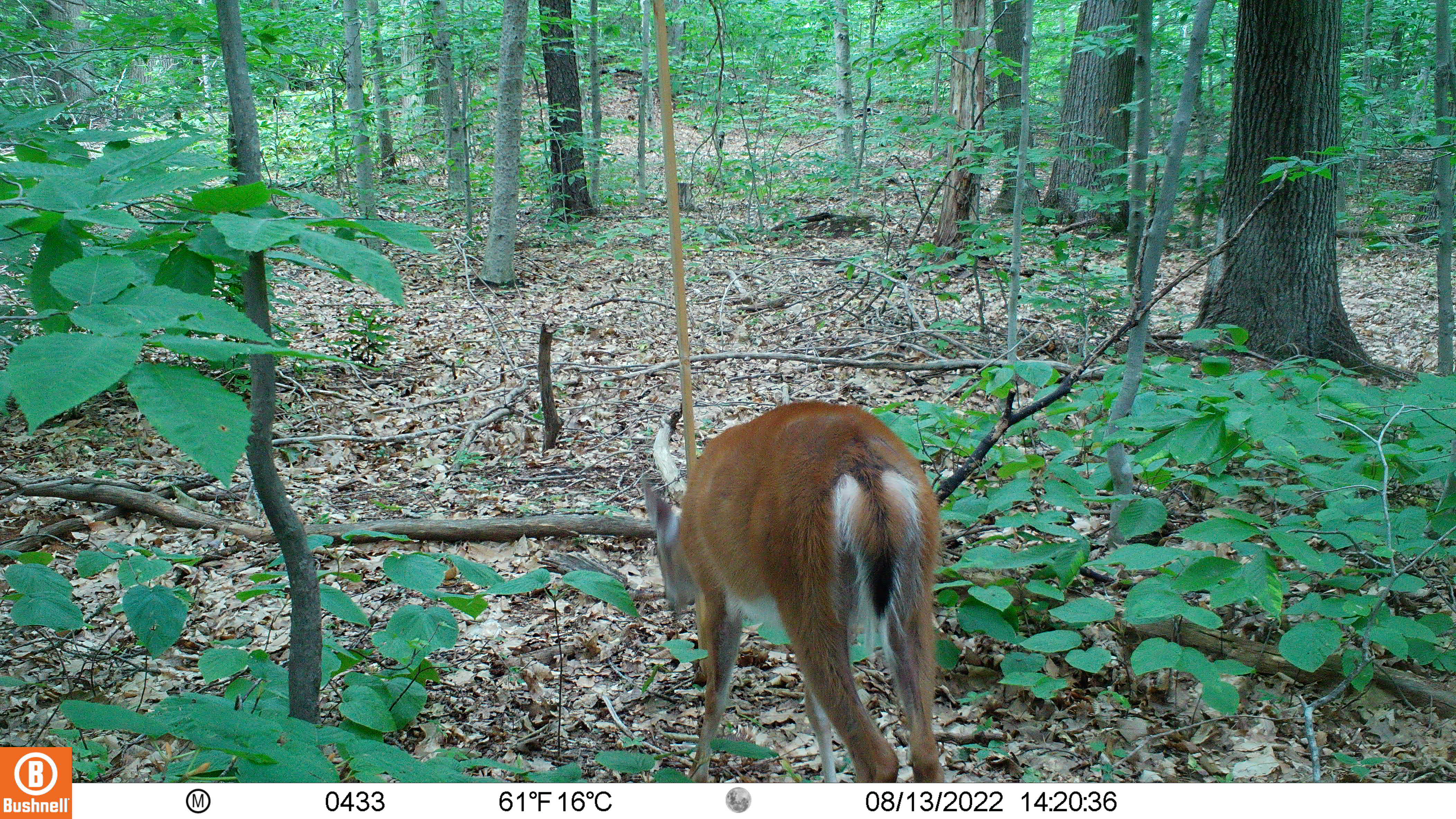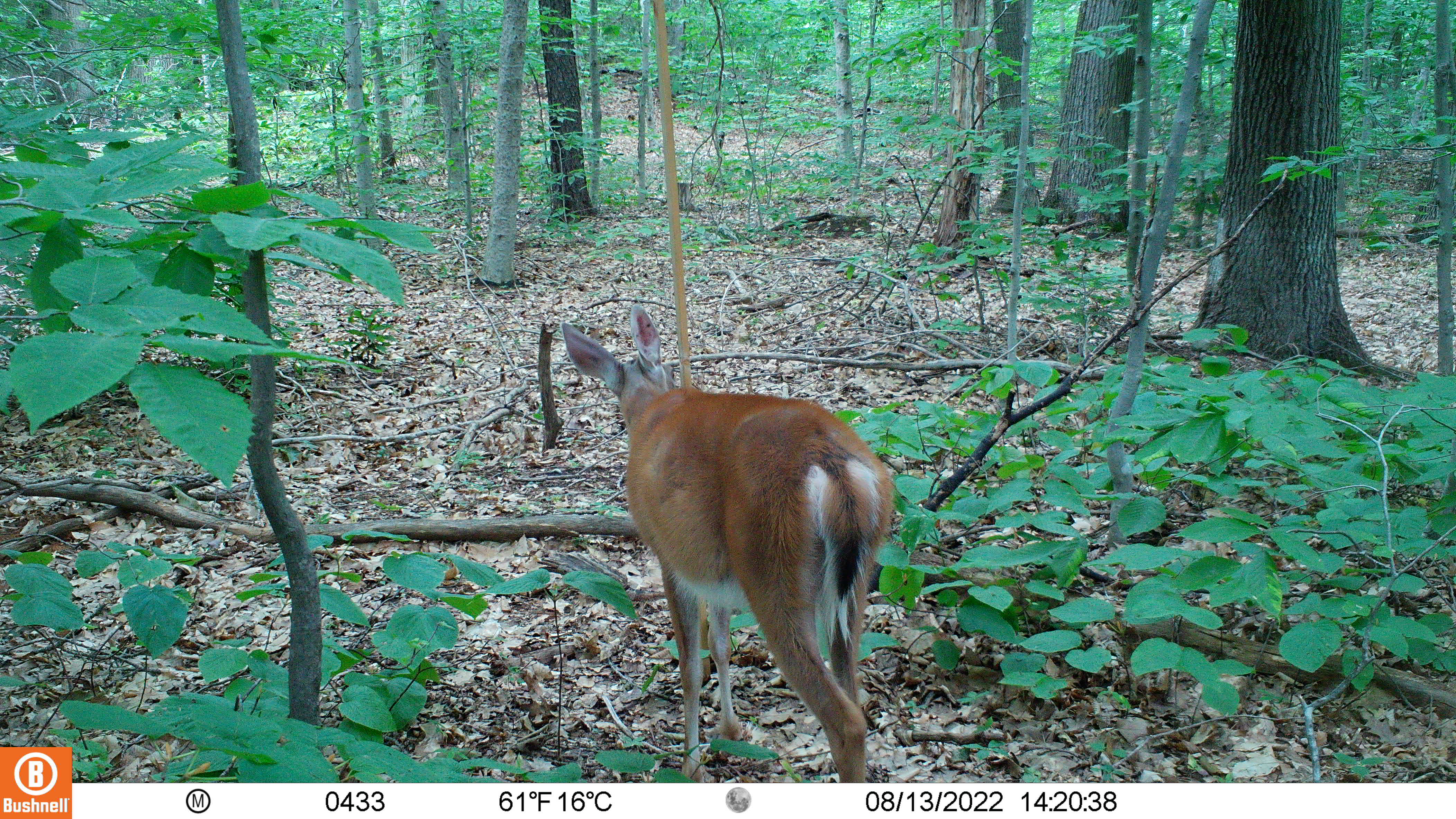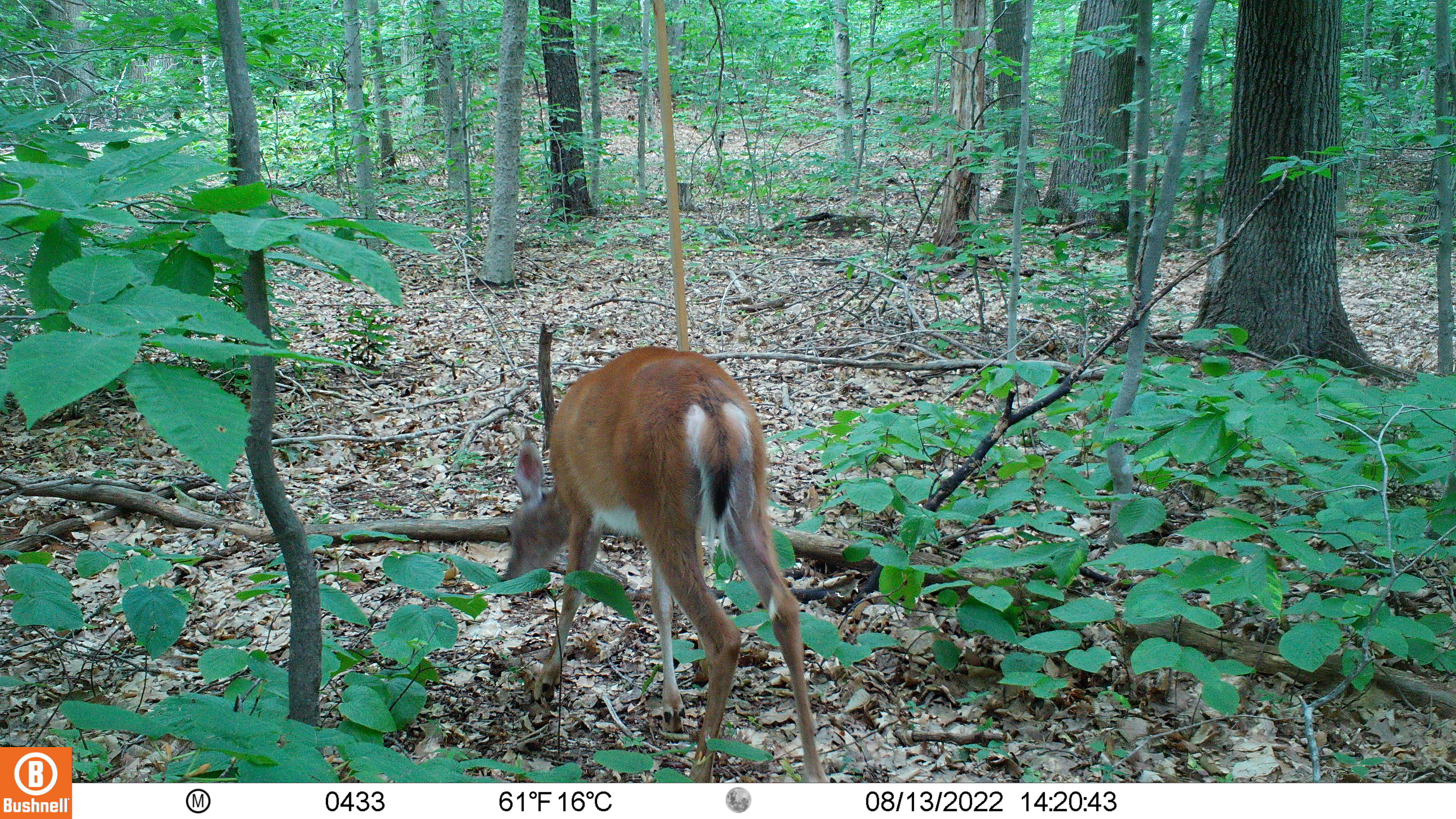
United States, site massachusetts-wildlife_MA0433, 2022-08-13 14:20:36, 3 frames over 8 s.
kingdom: Animalia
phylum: Chordata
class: Mammalia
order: Artiodactyla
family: Cervidae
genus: Odocoileus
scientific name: Odocoileus virginianus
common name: white-tailed deer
White-tailed deer (Odocoileus virginianus).